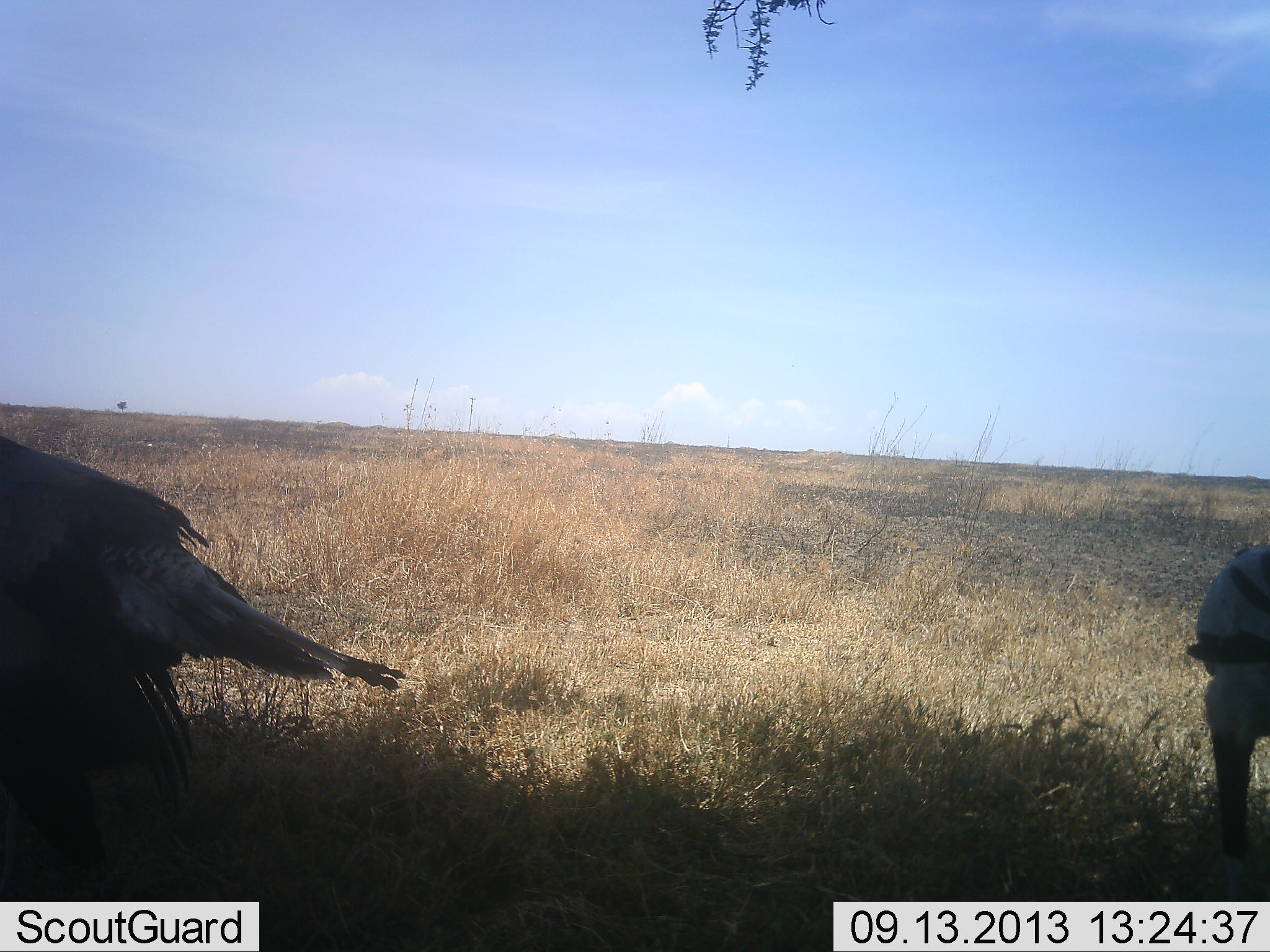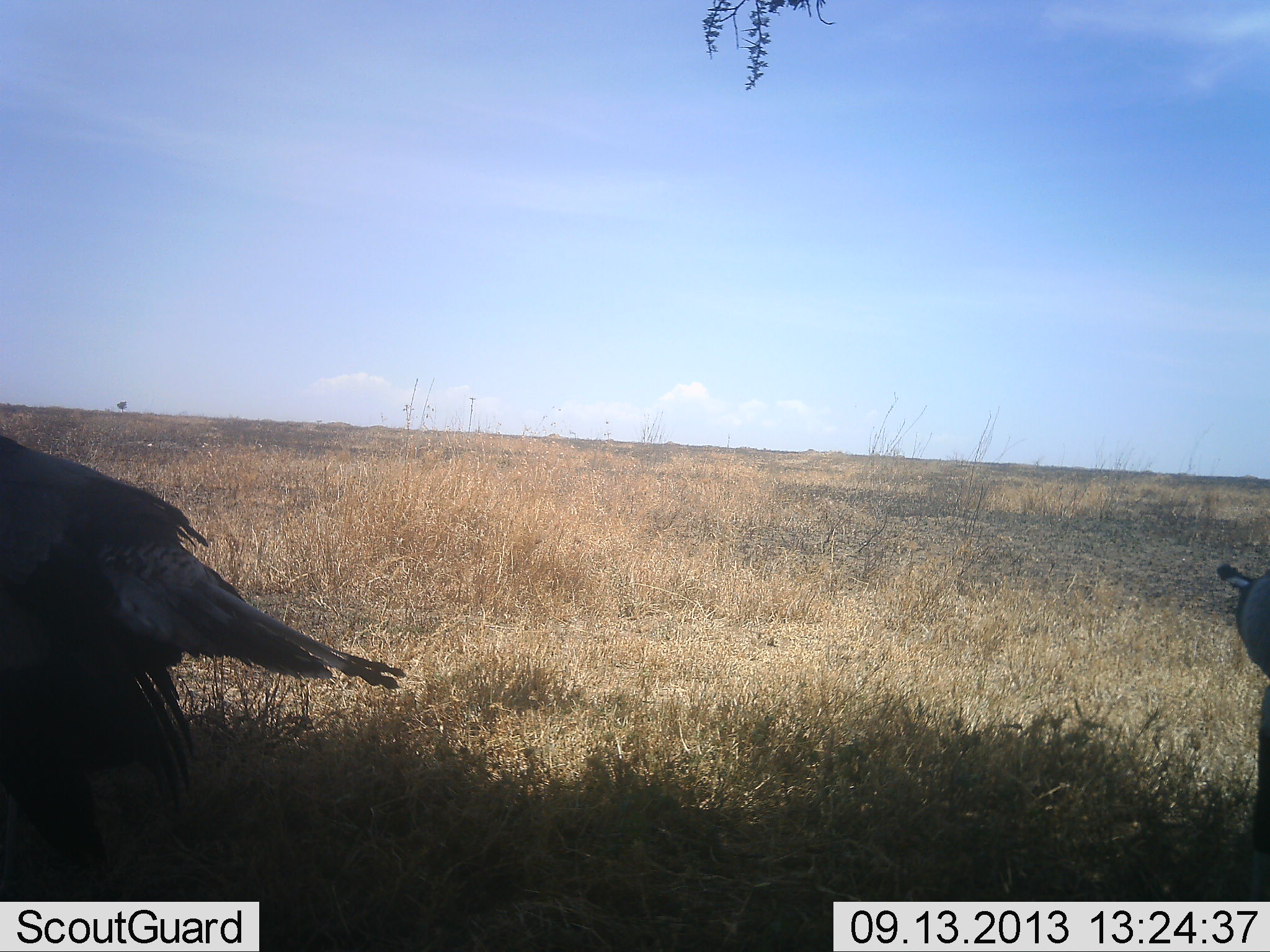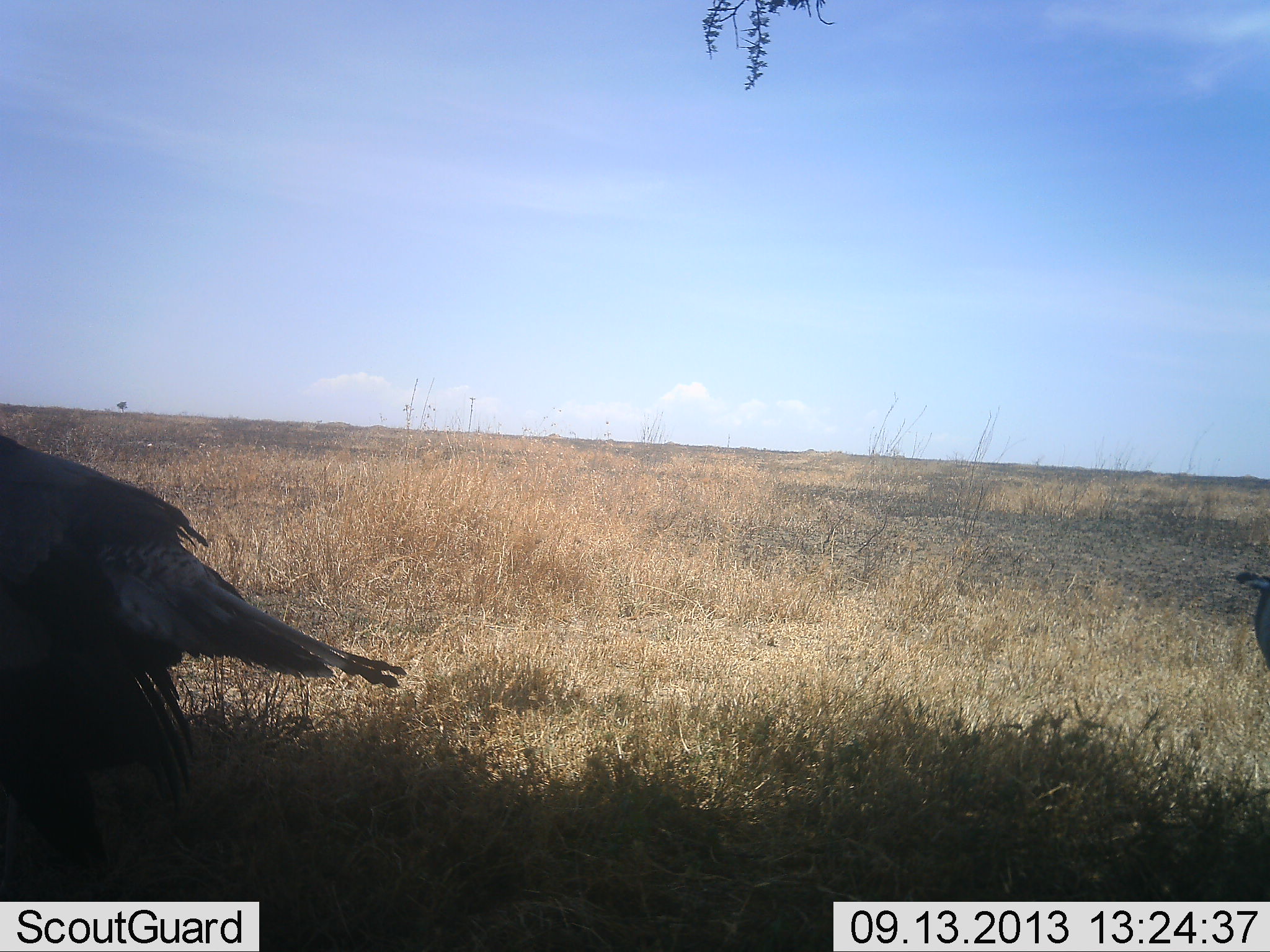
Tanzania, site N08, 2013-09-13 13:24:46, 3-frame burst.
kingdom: Animalia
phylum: Chordata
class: Aves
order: Accipitriformes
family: Sagittariidae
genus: Sagittarius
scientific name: Sagittarius serpentarius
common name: secretary bird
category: secretarybird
Secretarybird (secretary bird) (Sagittarius serpentarius), count 2. Behavior (volunteer vote fractions): standing 100%, resting 0%, moving 20%, interacting 0%. Young present (vote fraction): 0%. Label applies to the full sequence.